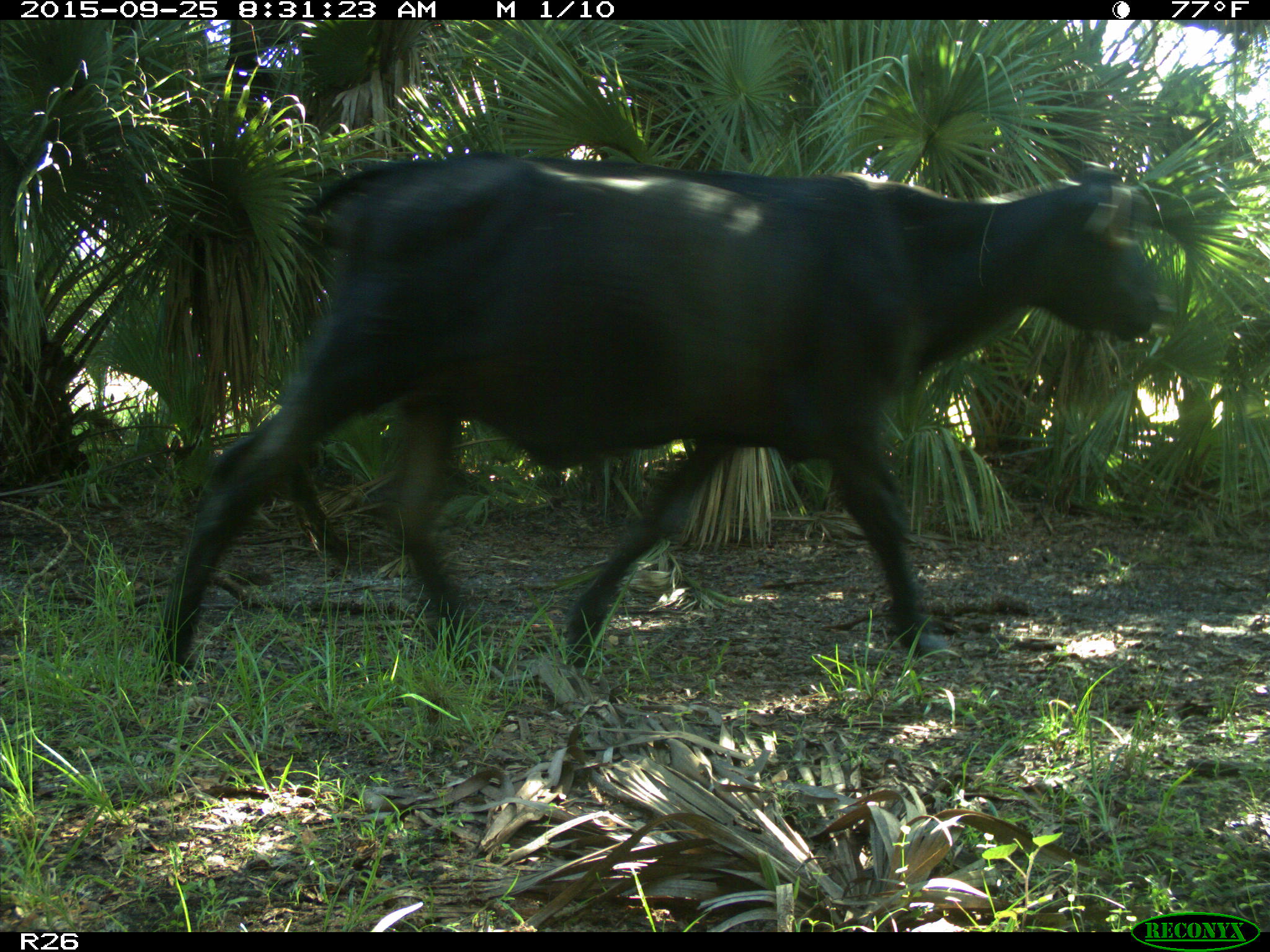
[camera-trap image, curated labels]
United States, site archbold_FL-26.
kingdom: Animalia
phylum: Chordata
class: Mammalia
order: Artiodactyla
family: Bovidae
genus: Bos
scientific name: Bos taurus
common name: domestic cow